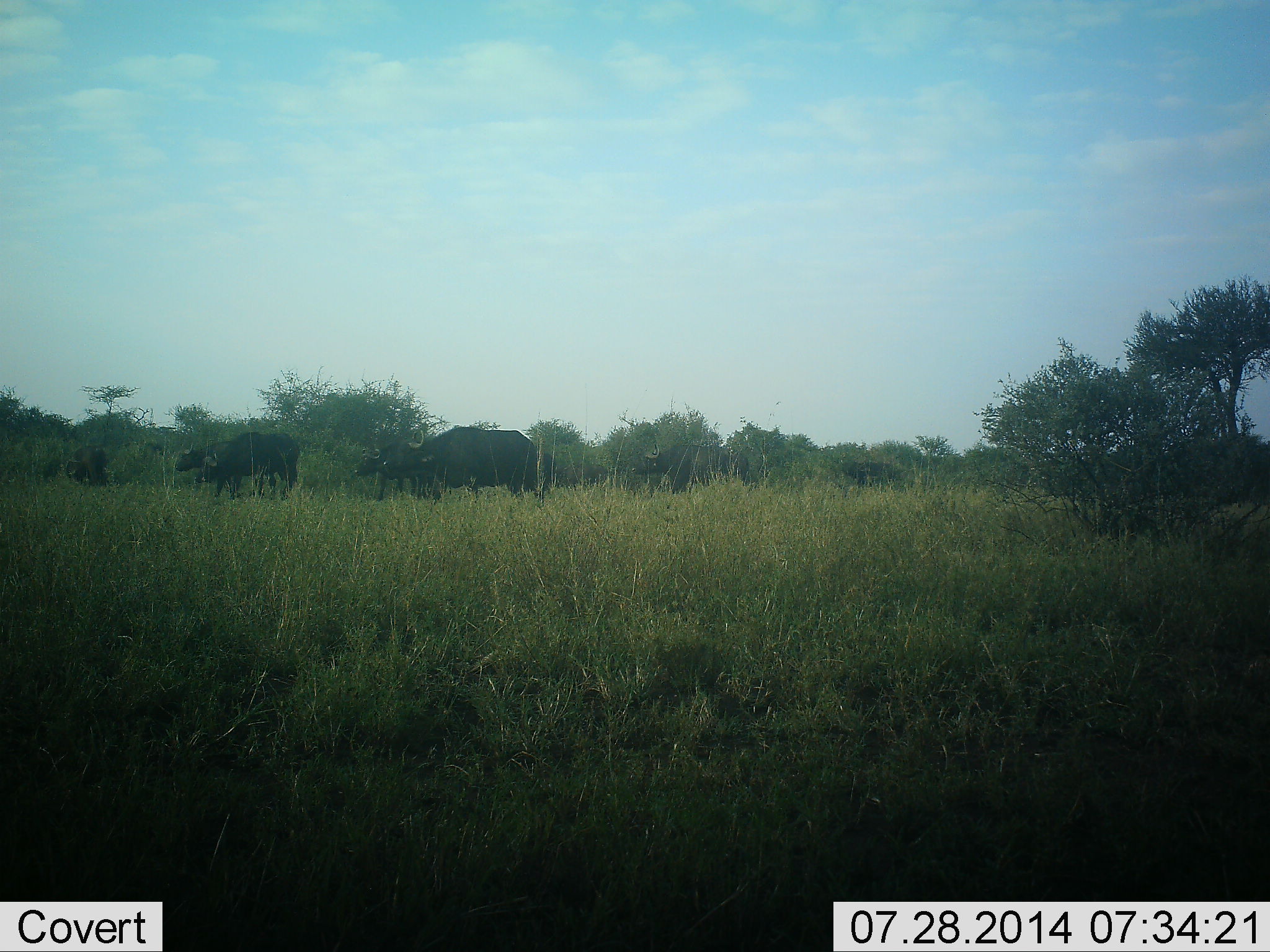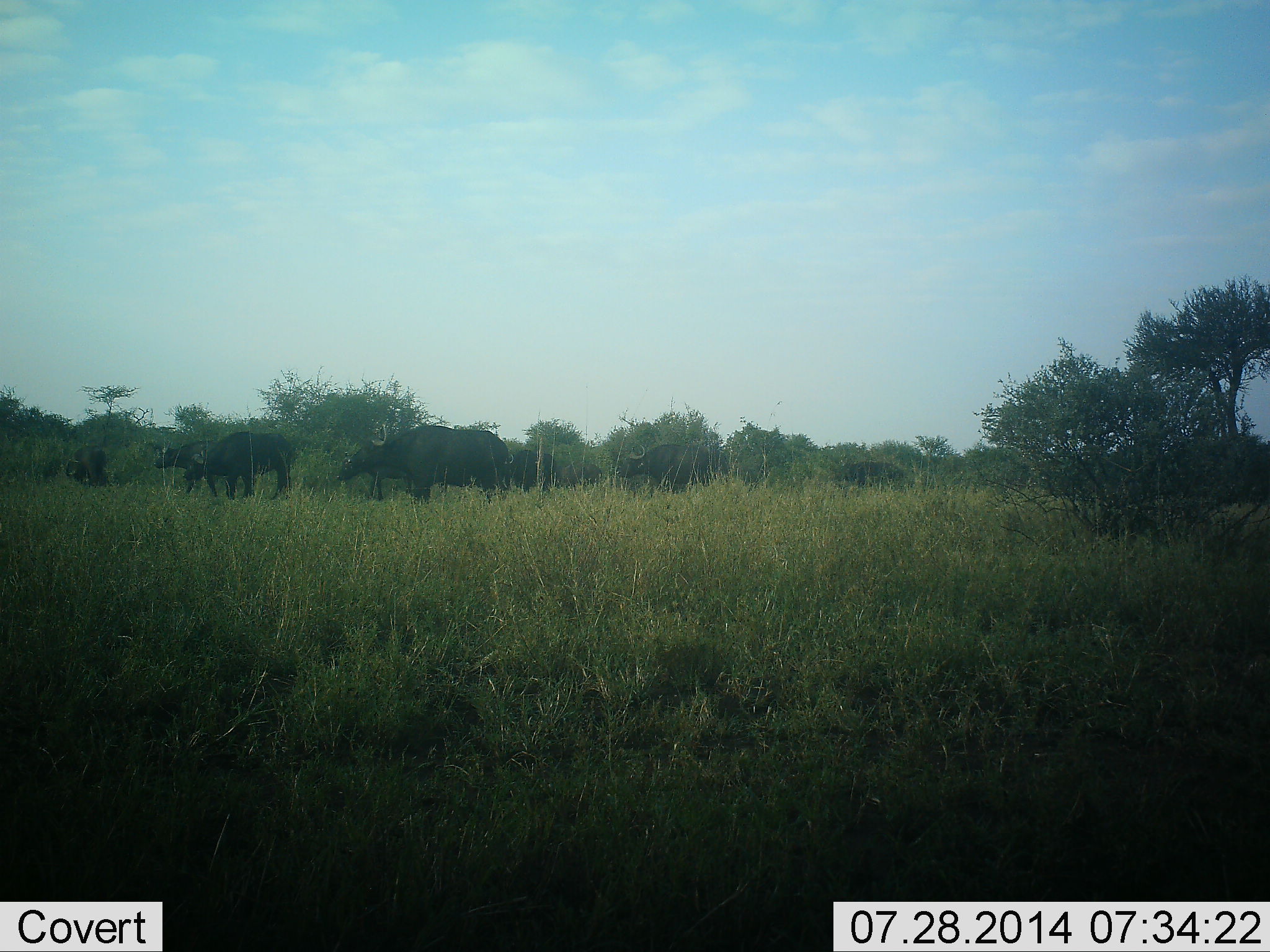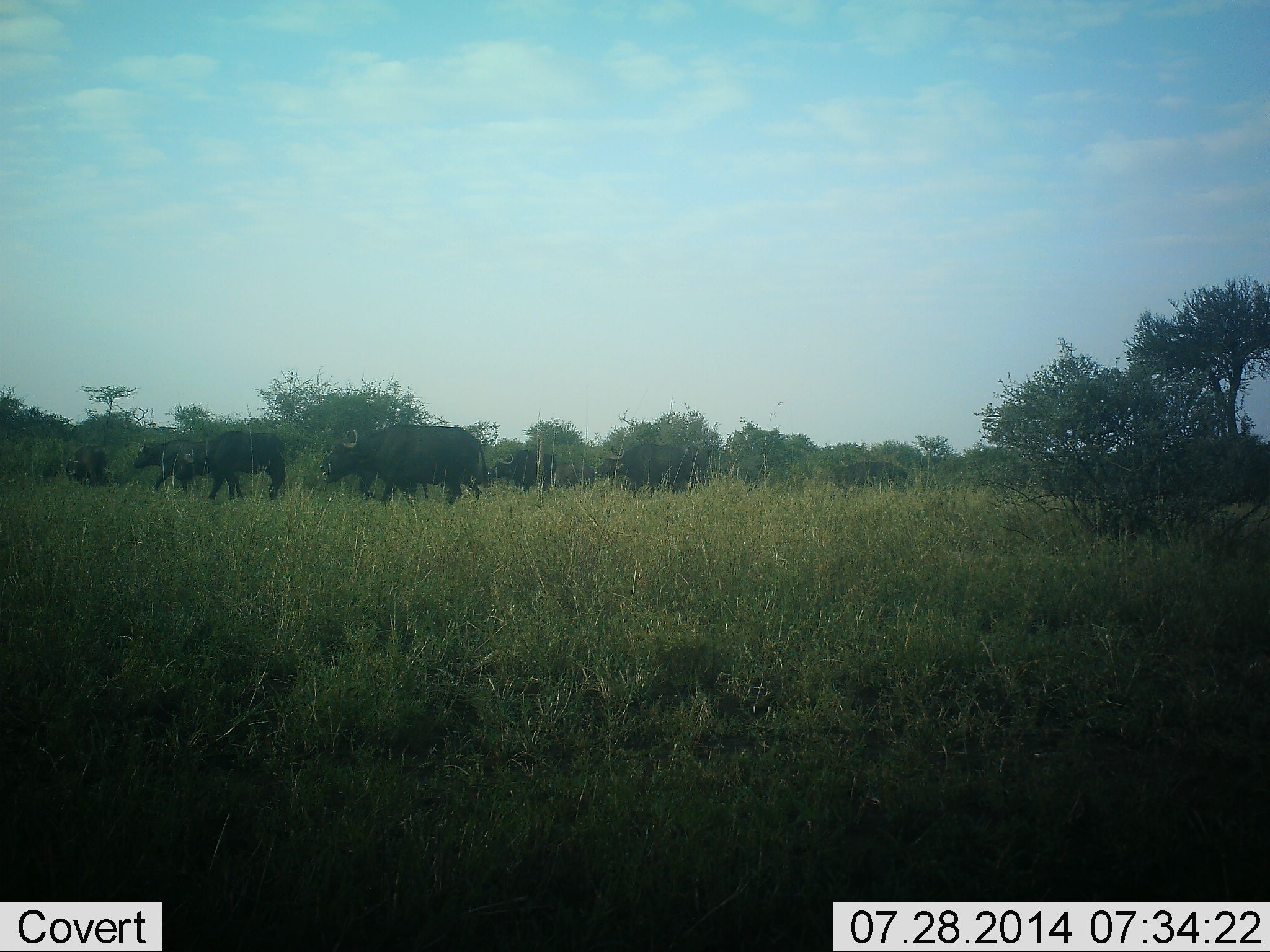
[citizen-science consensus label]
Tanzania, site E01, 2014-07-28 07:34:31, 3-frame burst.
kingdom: Animalia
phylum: Chordata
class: Mammalia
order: Artiodactyla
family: Bovidae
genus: Syncerus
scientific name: Syncerus caffer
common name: cape buffalo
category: buffalo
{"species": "buffalo (cape buffalo) (Syncerus caffer)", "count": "7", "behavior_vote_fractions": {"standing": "30%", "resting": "0%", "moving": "100%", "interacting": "0%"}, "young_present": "0%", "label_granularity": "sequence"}